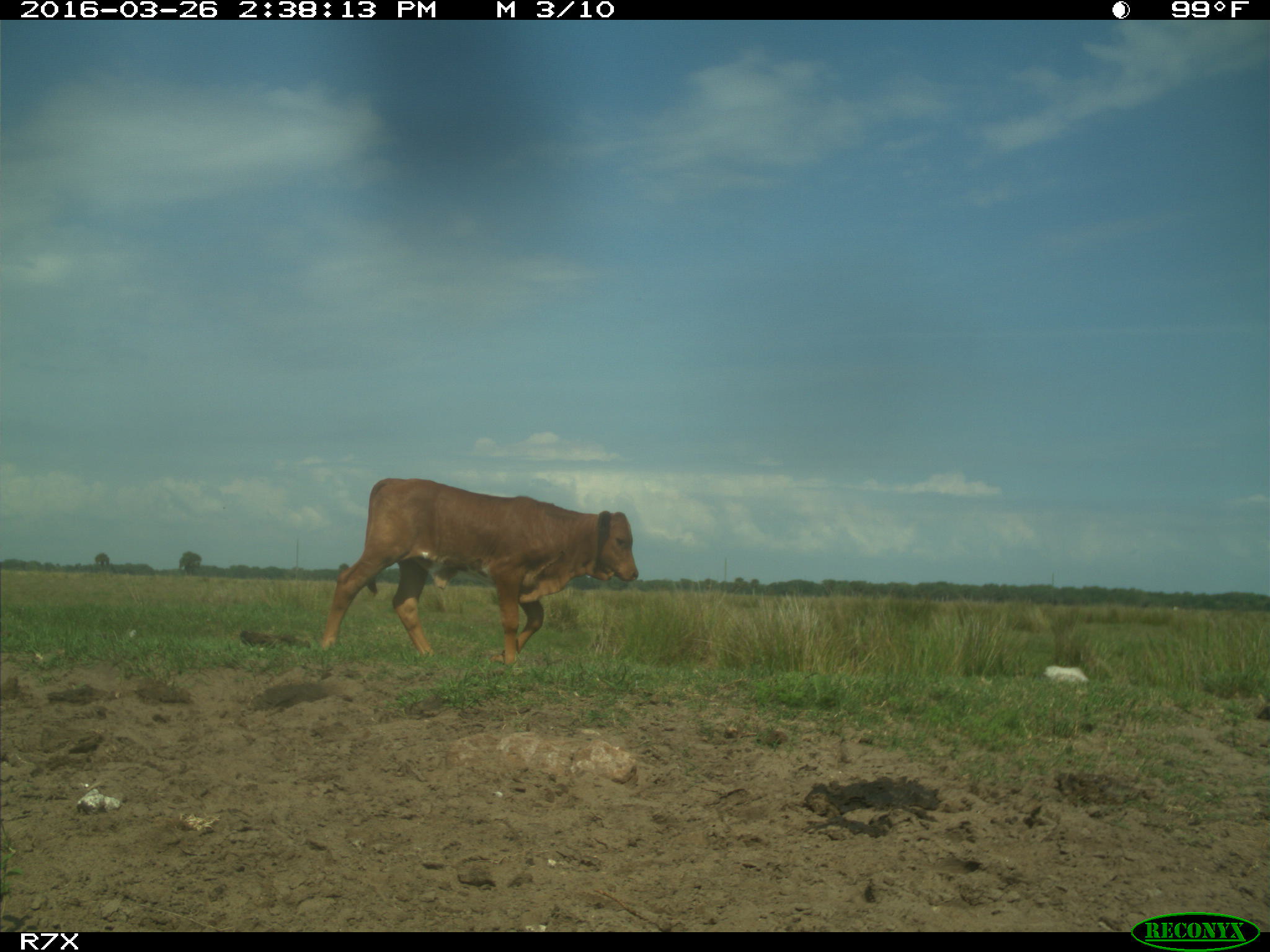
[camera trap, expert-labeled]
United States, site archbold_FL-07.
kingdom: Animalia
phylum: Chordata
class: Mammalia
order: Artiodactyla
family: Bovidae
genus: Bos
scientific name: Bos taurus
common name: domestic cow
Bos taurus (domestic cow).